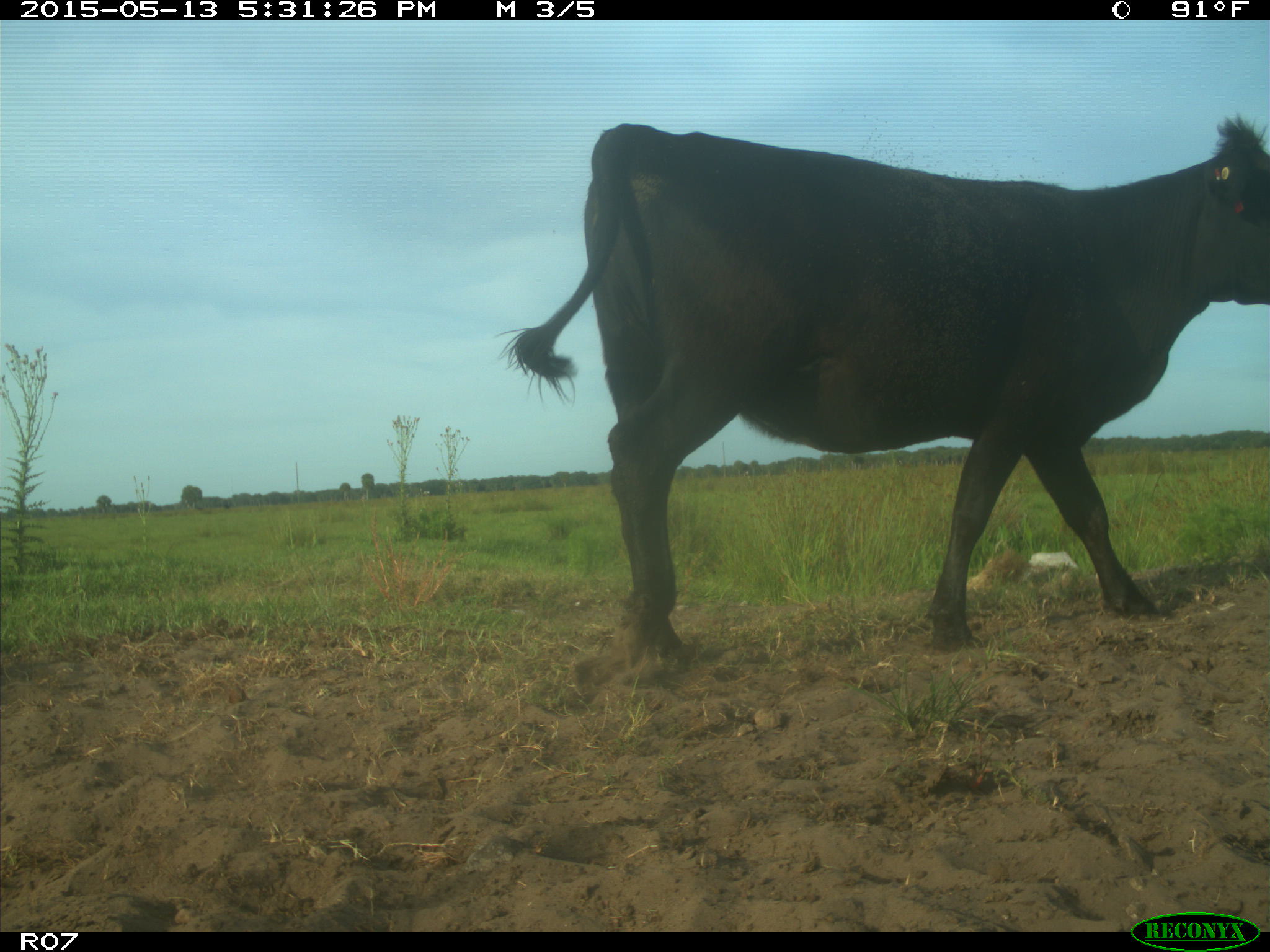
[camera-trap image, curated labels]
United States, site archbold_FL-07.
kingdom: Animalia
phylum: Chordata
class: Mammalia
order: Artiodactyla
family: Bovidae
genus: Bos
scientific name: Bos taurus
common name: domestic cow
Bos taurus (domestic cow).